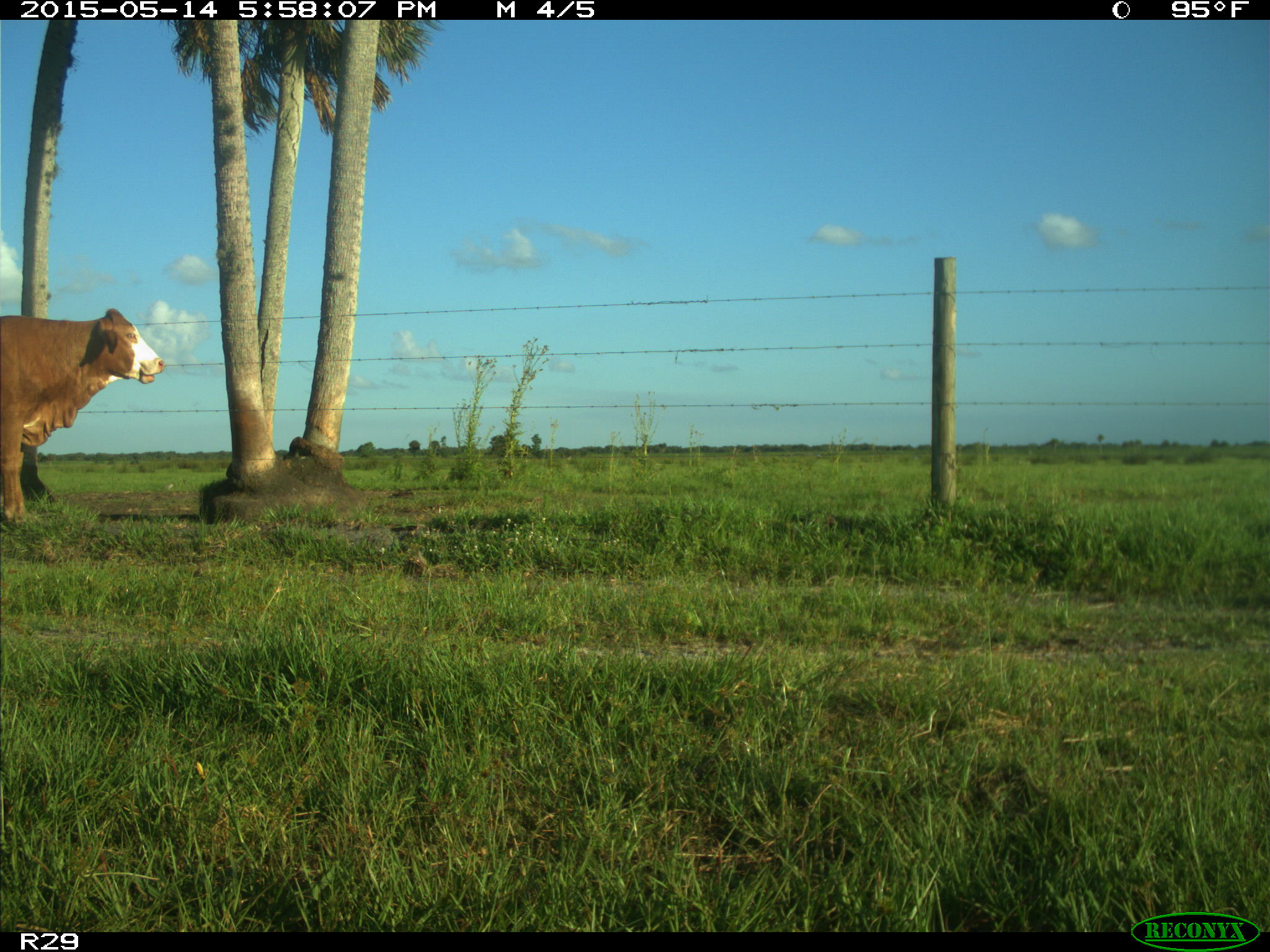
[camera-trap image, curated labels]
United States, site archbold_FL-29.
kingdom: Animalia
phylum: Chordata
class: Mammalia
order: Artiodactyla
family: Bovidae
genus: Bos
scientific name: Bos taurus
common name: domestic cow